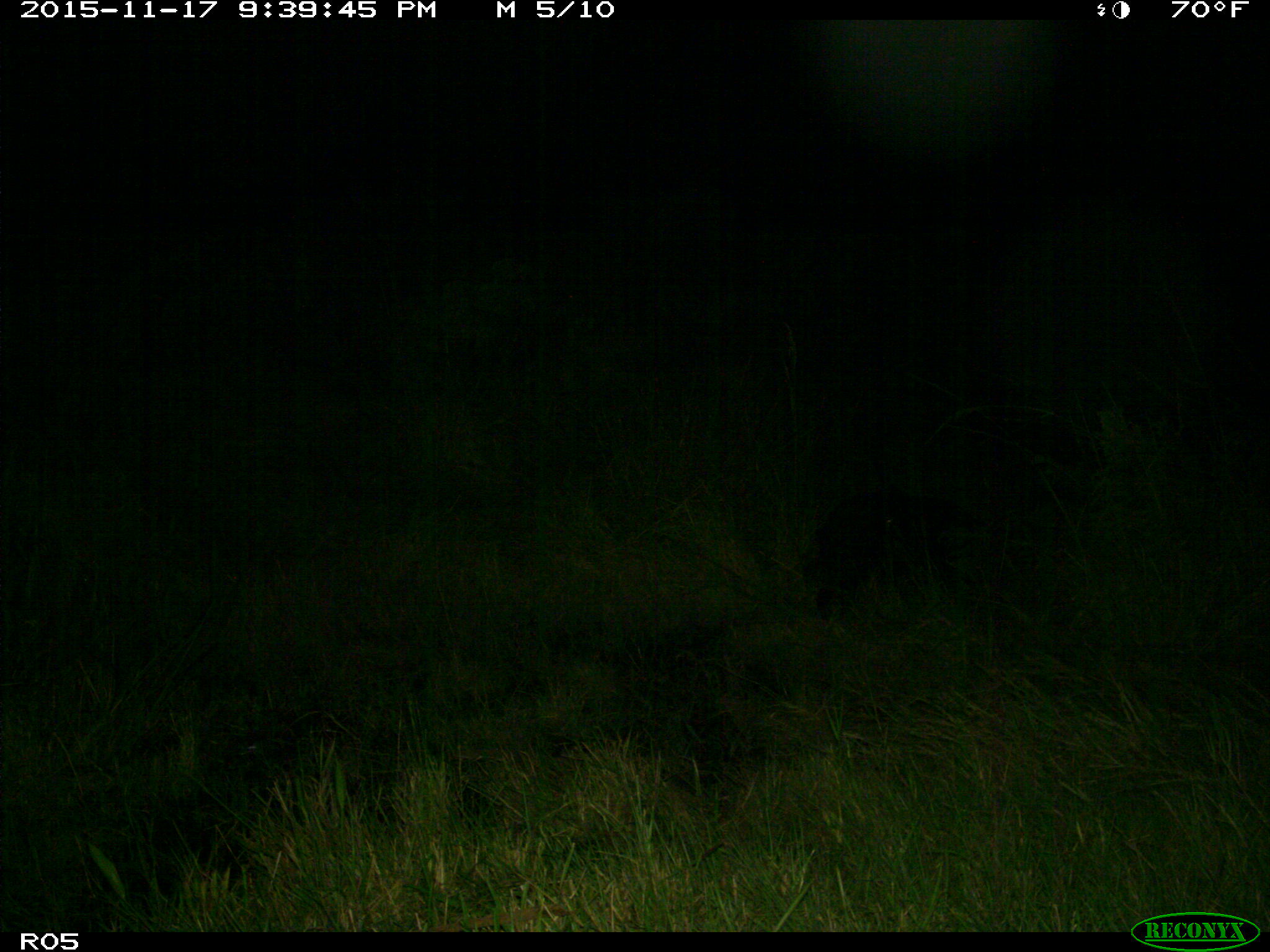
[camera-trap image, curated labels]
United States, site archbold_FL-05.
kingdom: Animalia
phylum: Chordata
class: Mammalia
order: Artiodactyla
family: Suidae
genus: Sus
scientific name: Sus scrofa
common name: wild boar